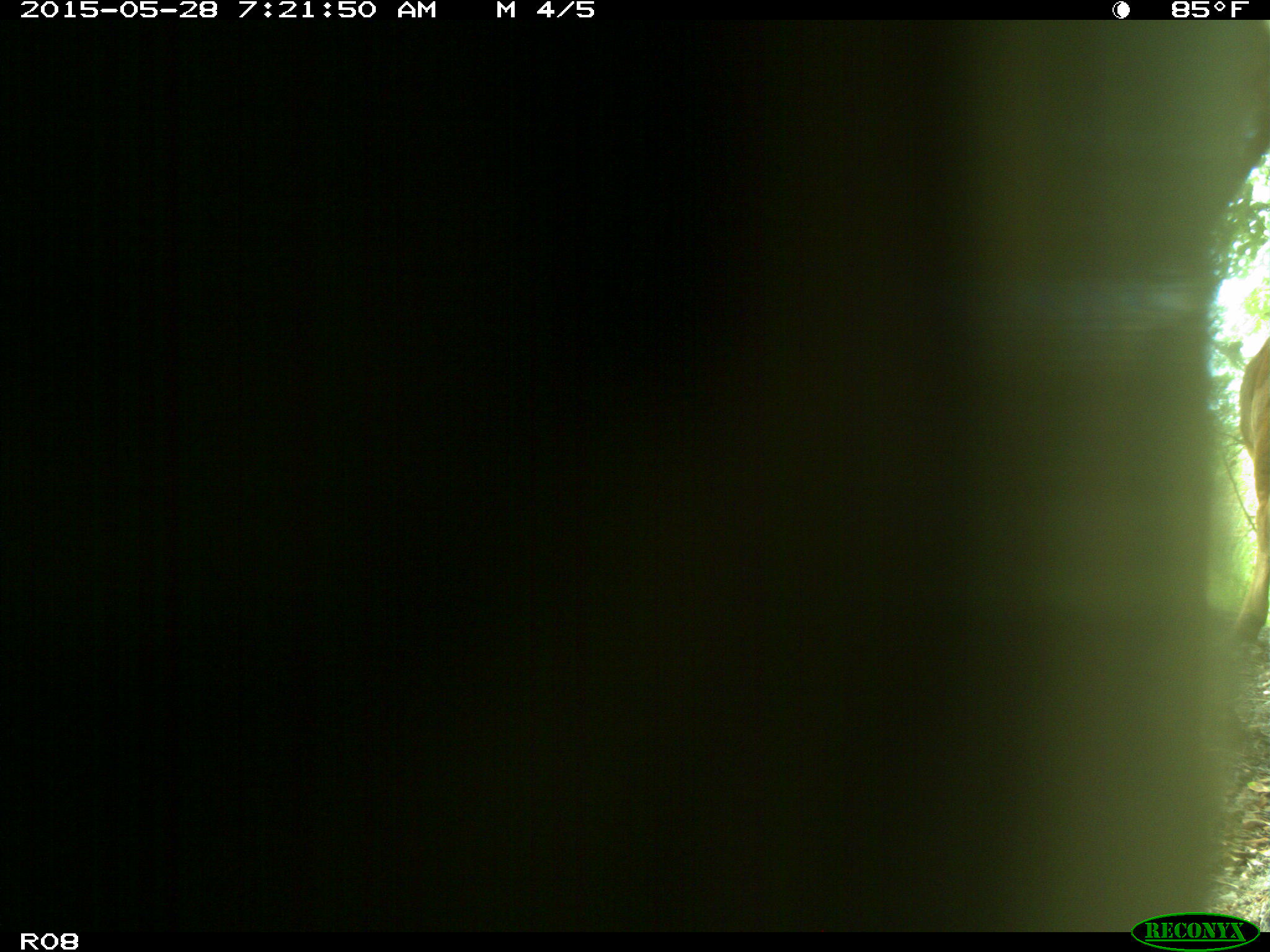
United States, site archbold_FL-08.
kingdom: Animalia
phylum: Chordata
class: Mammalia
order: Artiodactyla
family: Bovidae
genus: Bos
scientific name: Bos taurus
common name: domestic cow